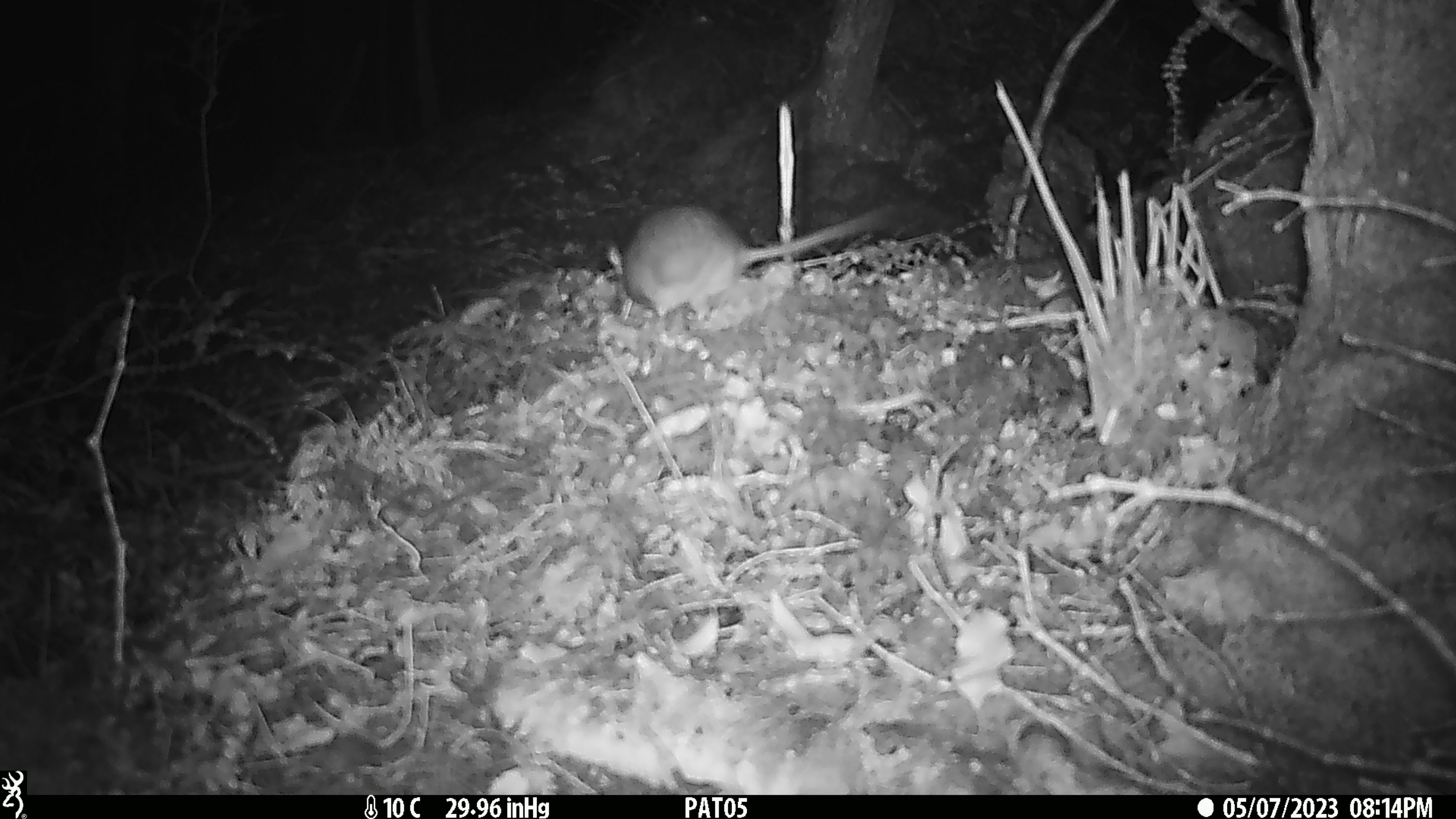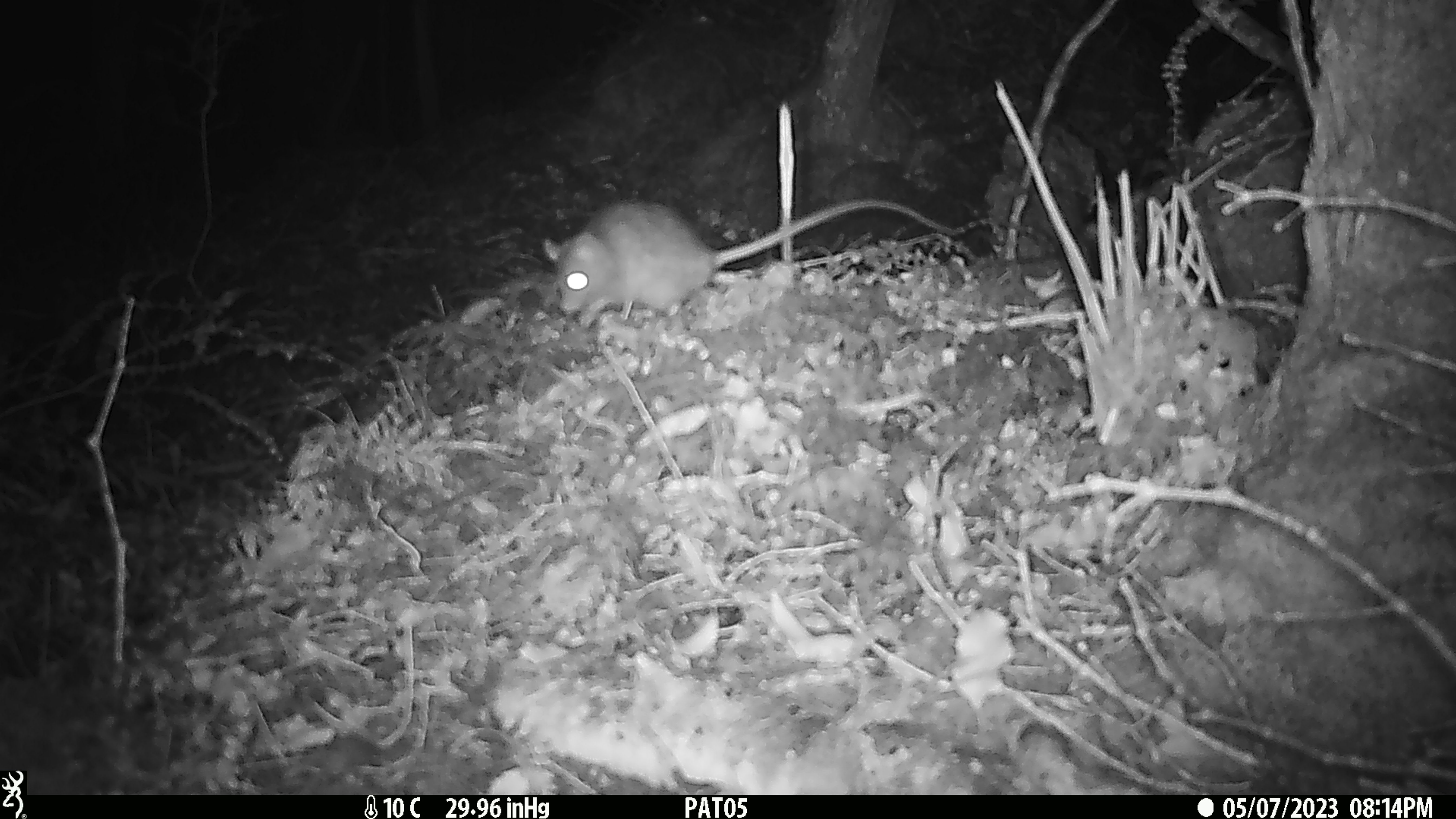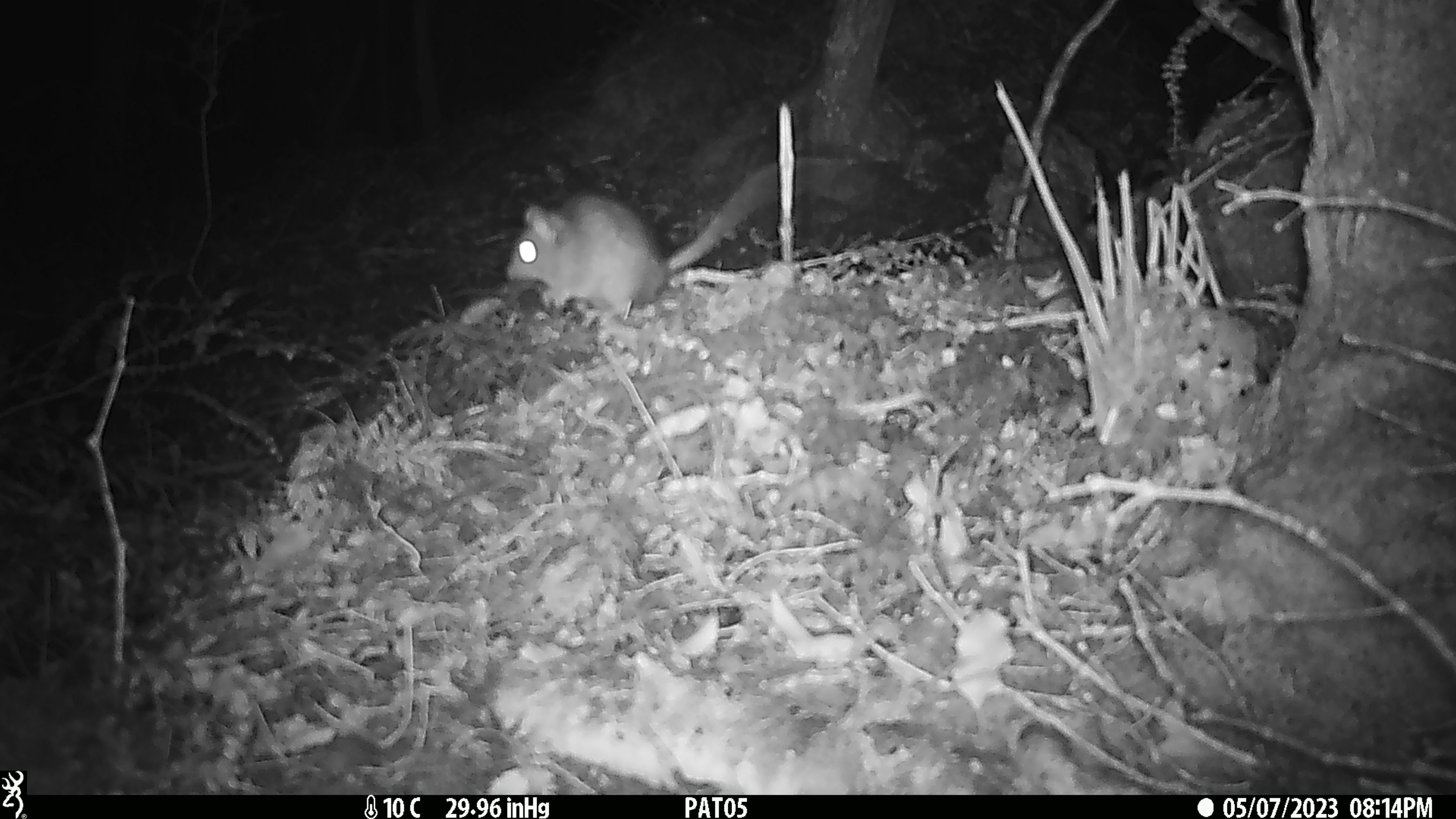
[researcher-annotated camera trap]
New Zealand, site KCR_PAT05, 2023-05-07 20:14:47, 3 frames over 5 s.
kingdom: Animalia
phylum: Chordata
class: Mammalia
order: Rodentia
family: Muridae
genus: Rattus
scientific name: Rattus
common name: rat